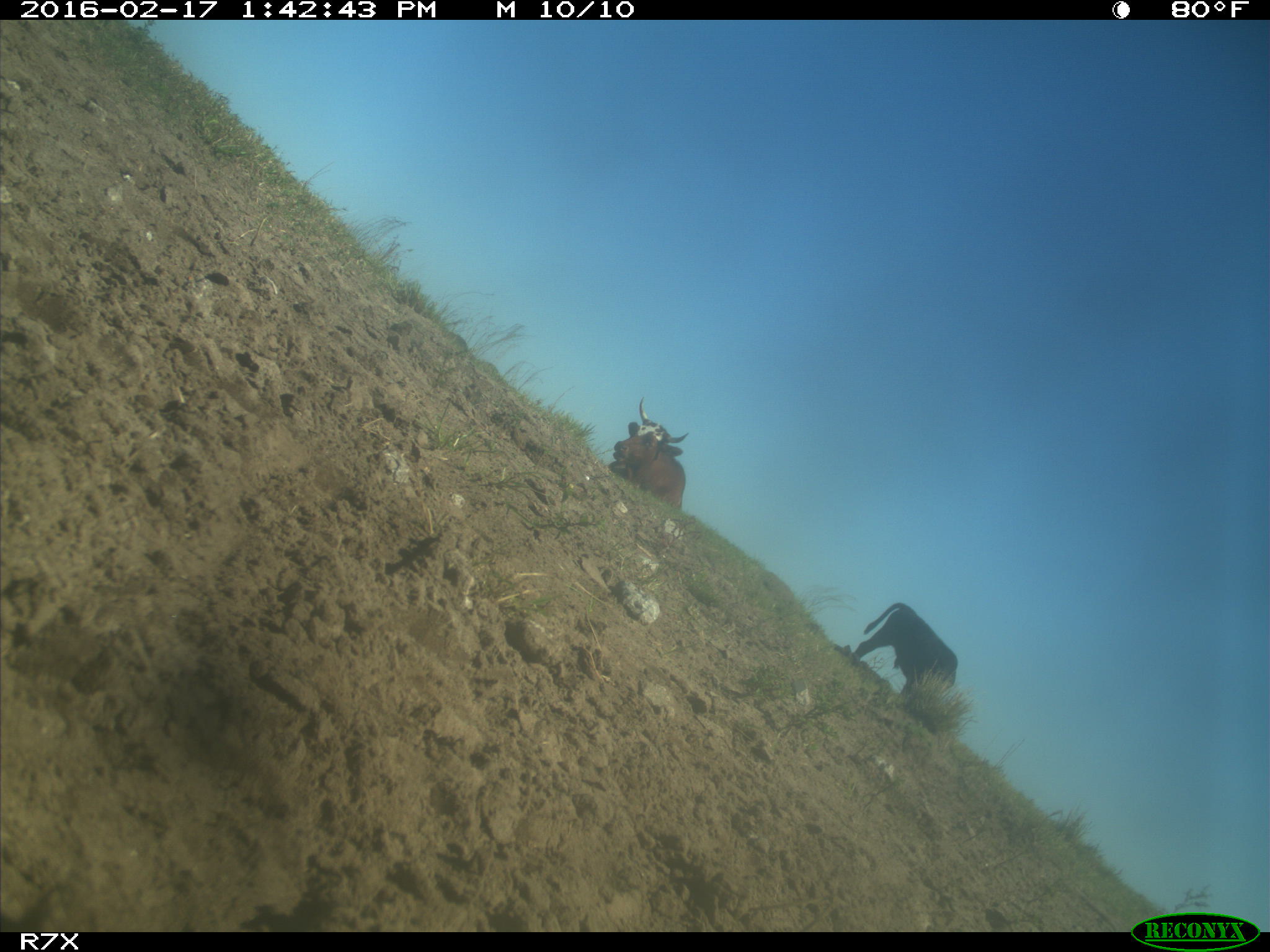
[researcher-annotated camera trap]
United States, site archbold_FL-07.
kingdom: Animalia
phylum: Chordata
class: Mammalia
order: Artiodactyla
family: Bovidae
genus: Bos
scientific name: Bos taurus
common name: domestic cow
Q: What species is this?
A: Bos taurus (domestic cow).